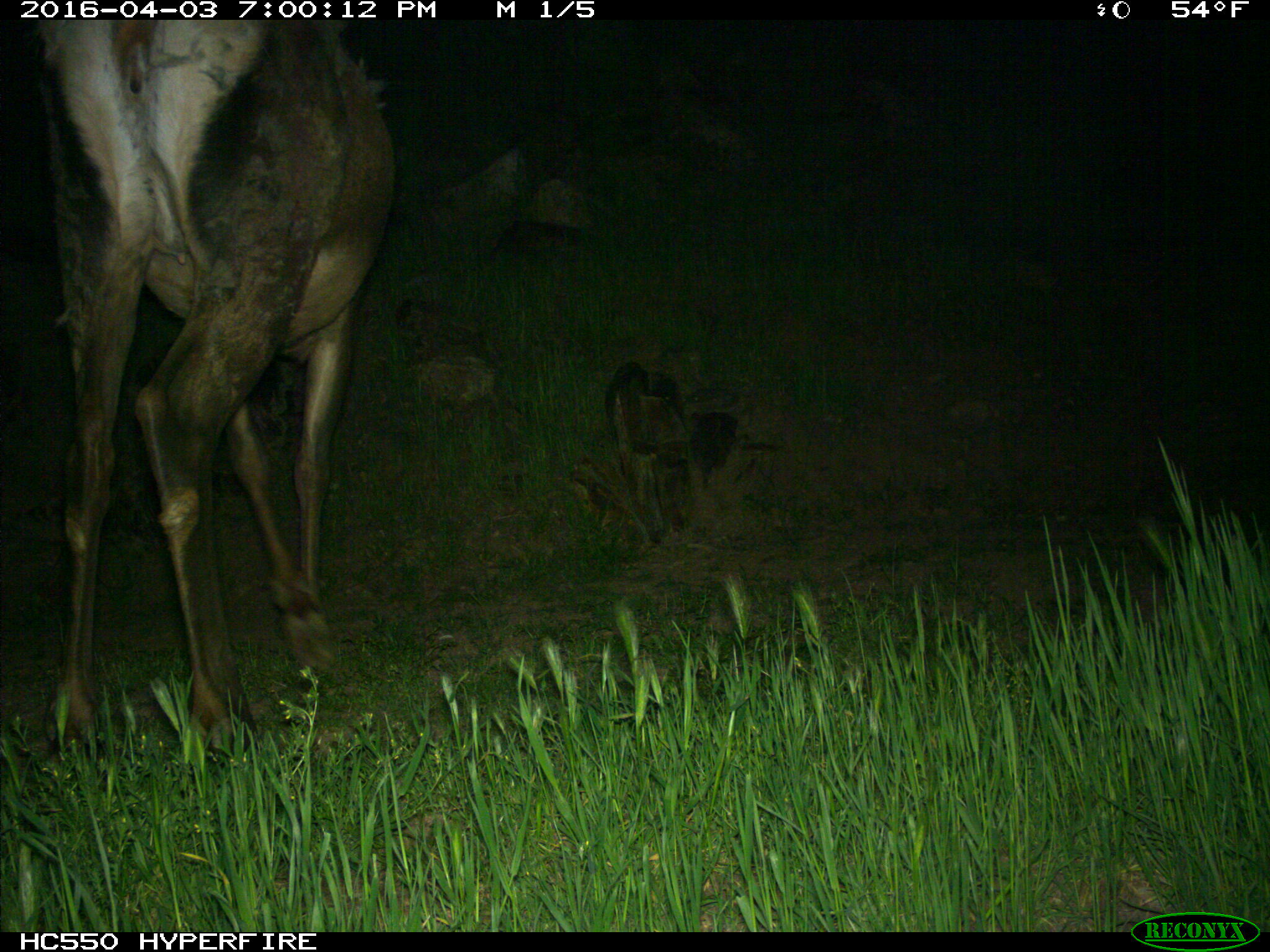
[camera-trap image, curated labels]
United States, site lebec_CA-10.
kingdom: Animalia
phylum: Chordata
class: Mammalia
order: Artiodactyla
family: Cervidae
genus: Cervus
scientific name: Cervus canadensis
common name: elk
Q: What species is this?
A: Cervus canadensis (elk).